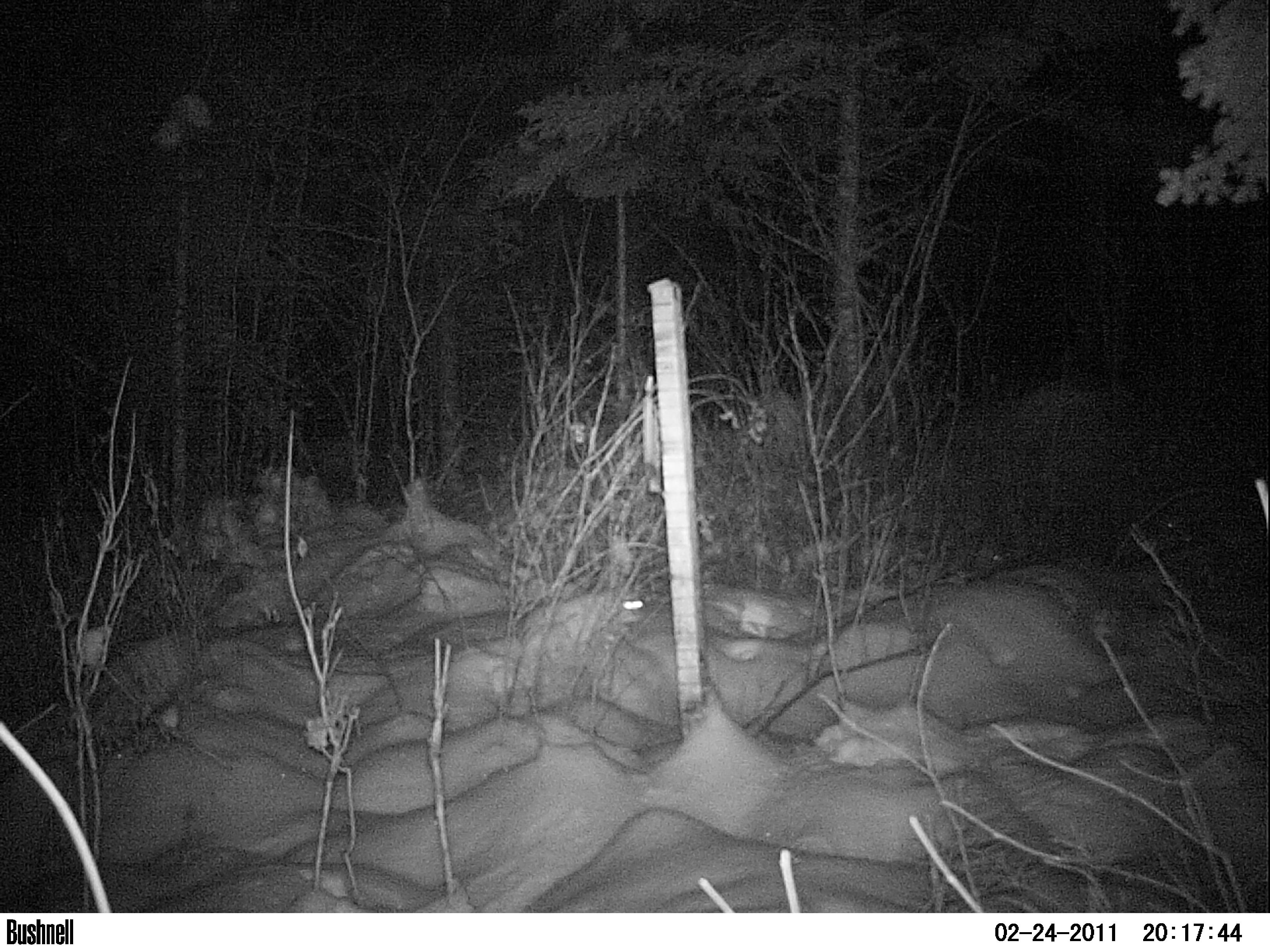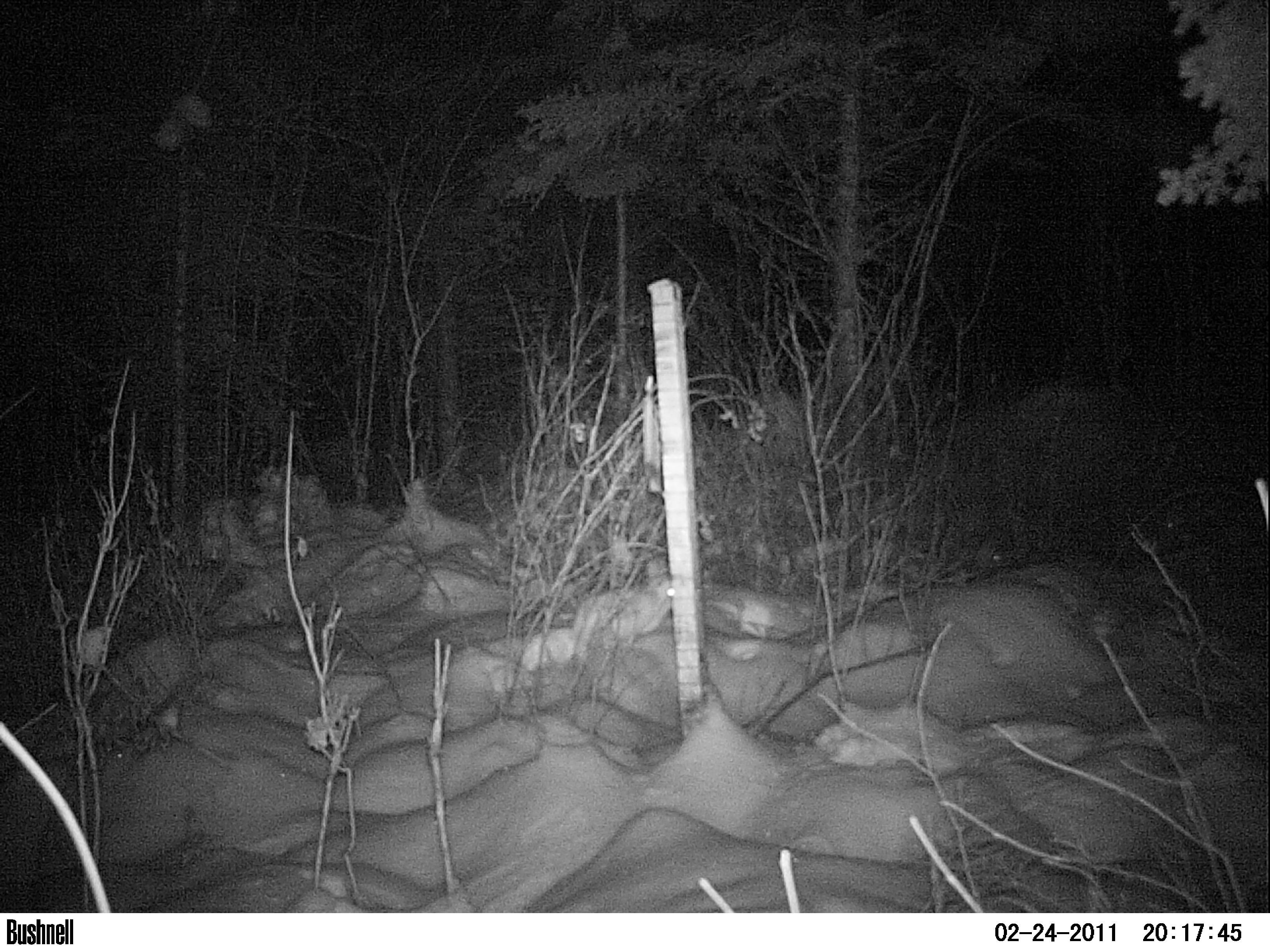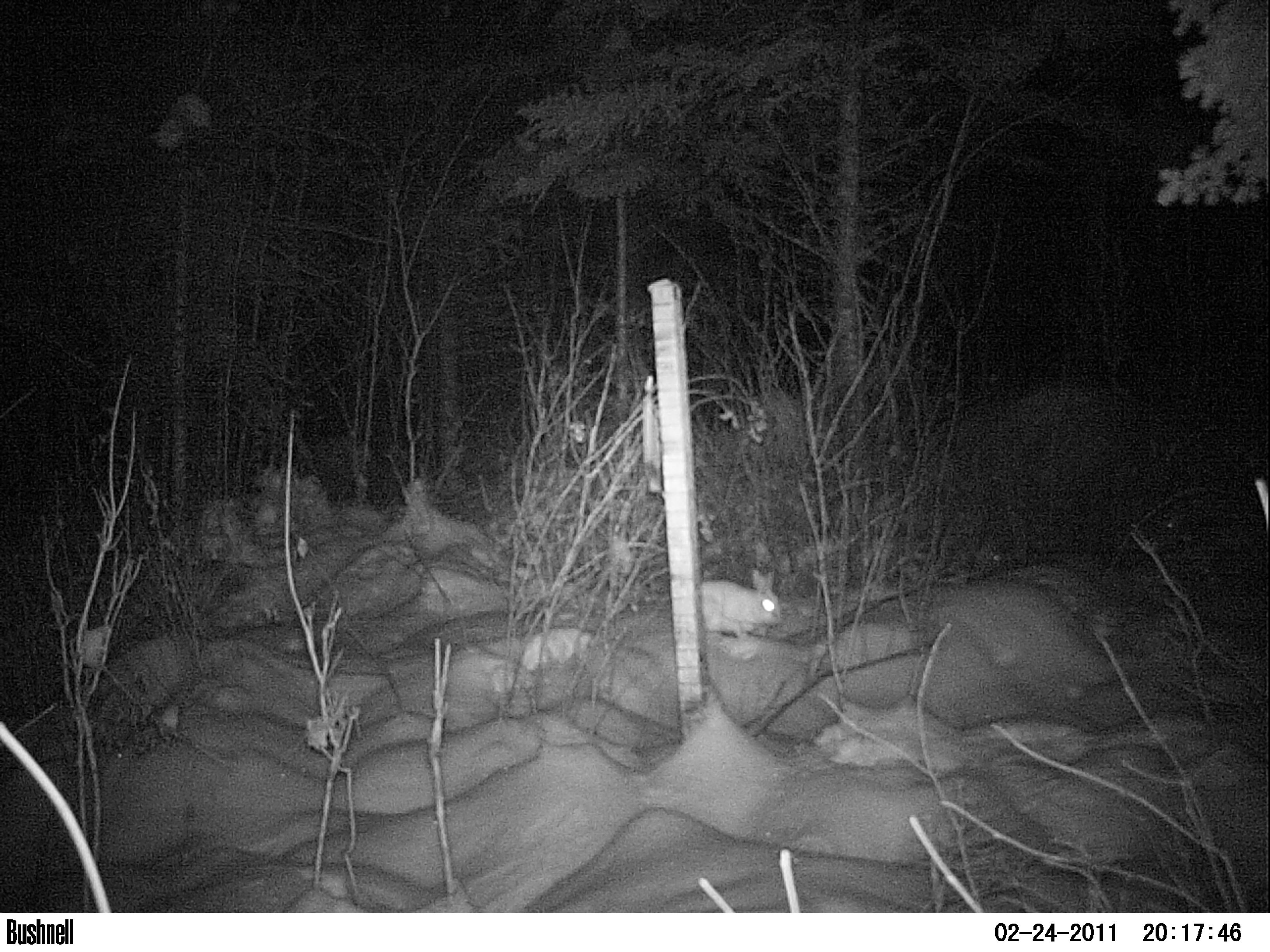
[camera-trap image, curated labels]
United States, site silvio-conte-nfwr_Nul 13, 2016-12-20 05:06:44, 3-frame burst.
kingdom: Animalia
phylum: Chordata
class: Mammalia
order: Lagomorpha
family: Leporidae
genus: Lepus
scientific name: Lepus americanus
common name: snowshoe hare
Snowshoe hare (Lepus americanus).